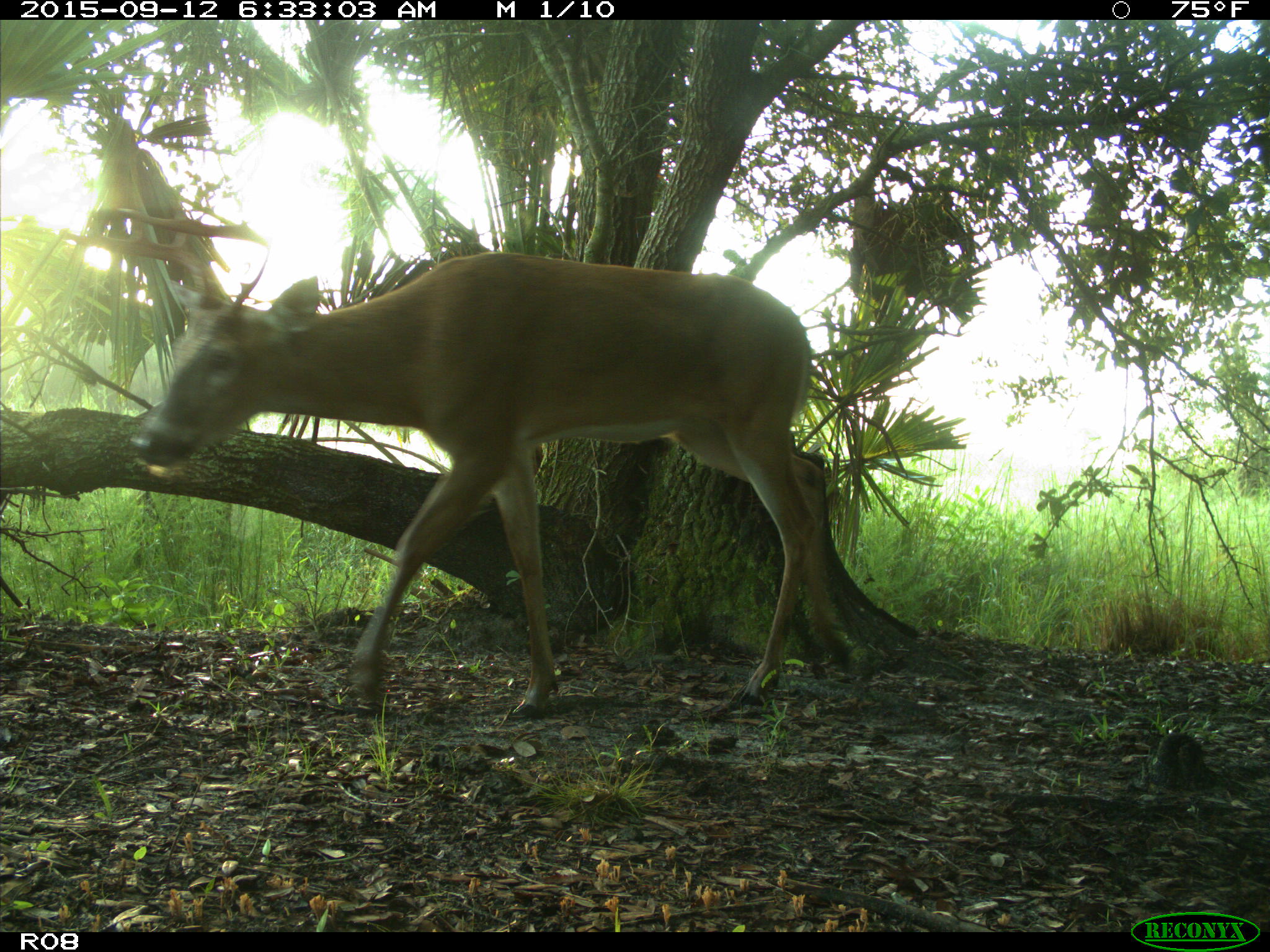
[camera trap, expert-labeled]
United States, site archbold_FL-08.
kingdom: Animalia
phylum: Chordata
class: Mammalia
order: Artiodactyla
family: Cervidae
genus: Odocoileus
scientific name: Odocoileus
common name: deer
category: unidentified deer